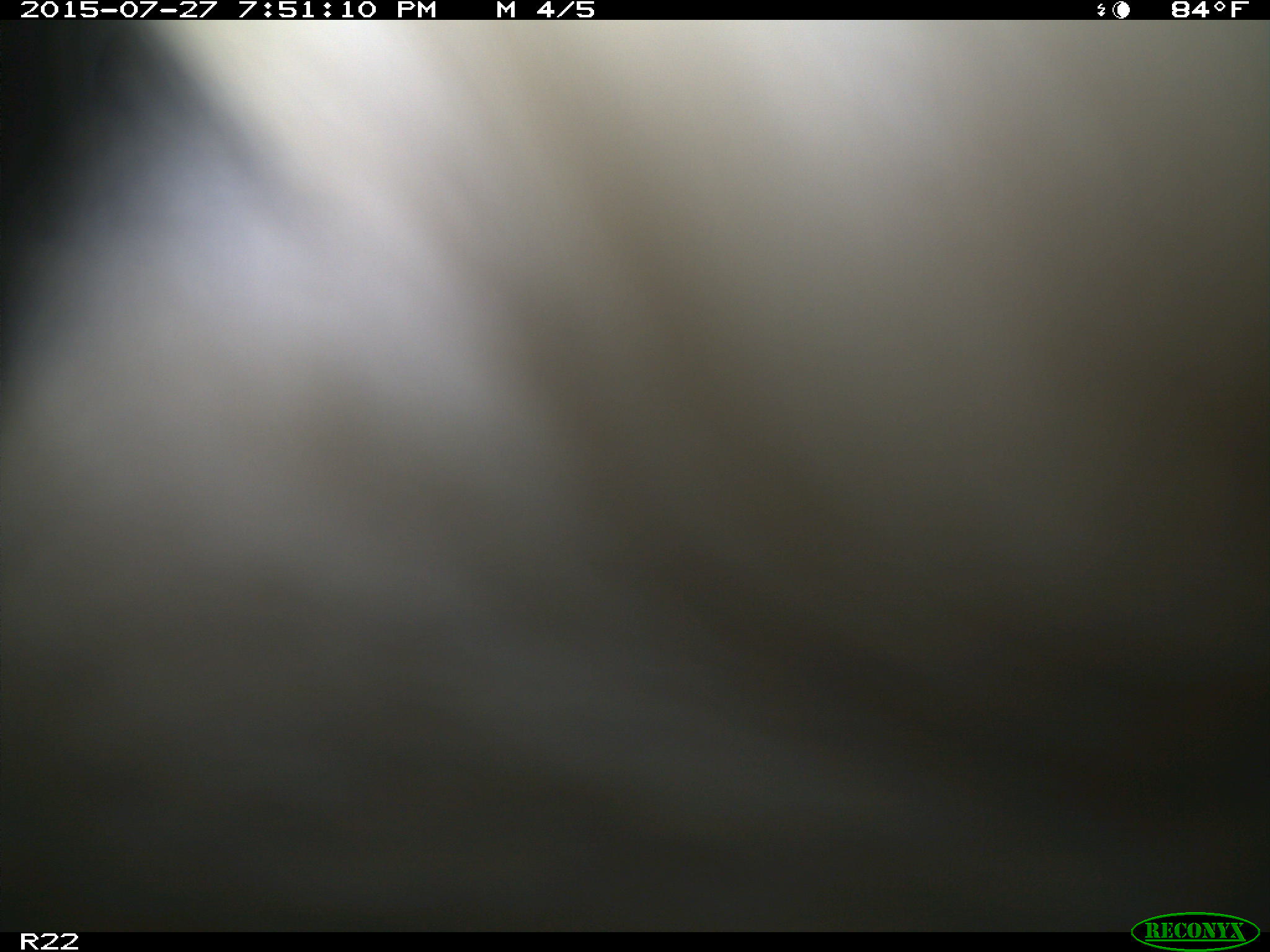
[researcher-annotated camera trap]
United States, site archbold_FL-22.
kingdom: Animalia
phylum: Chordata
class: Mammalia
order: Artiodactyla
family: Bovidae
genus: Bos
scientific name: Bos taurus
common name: domestic cow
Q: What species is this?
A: Bos taurus (domestic cow).